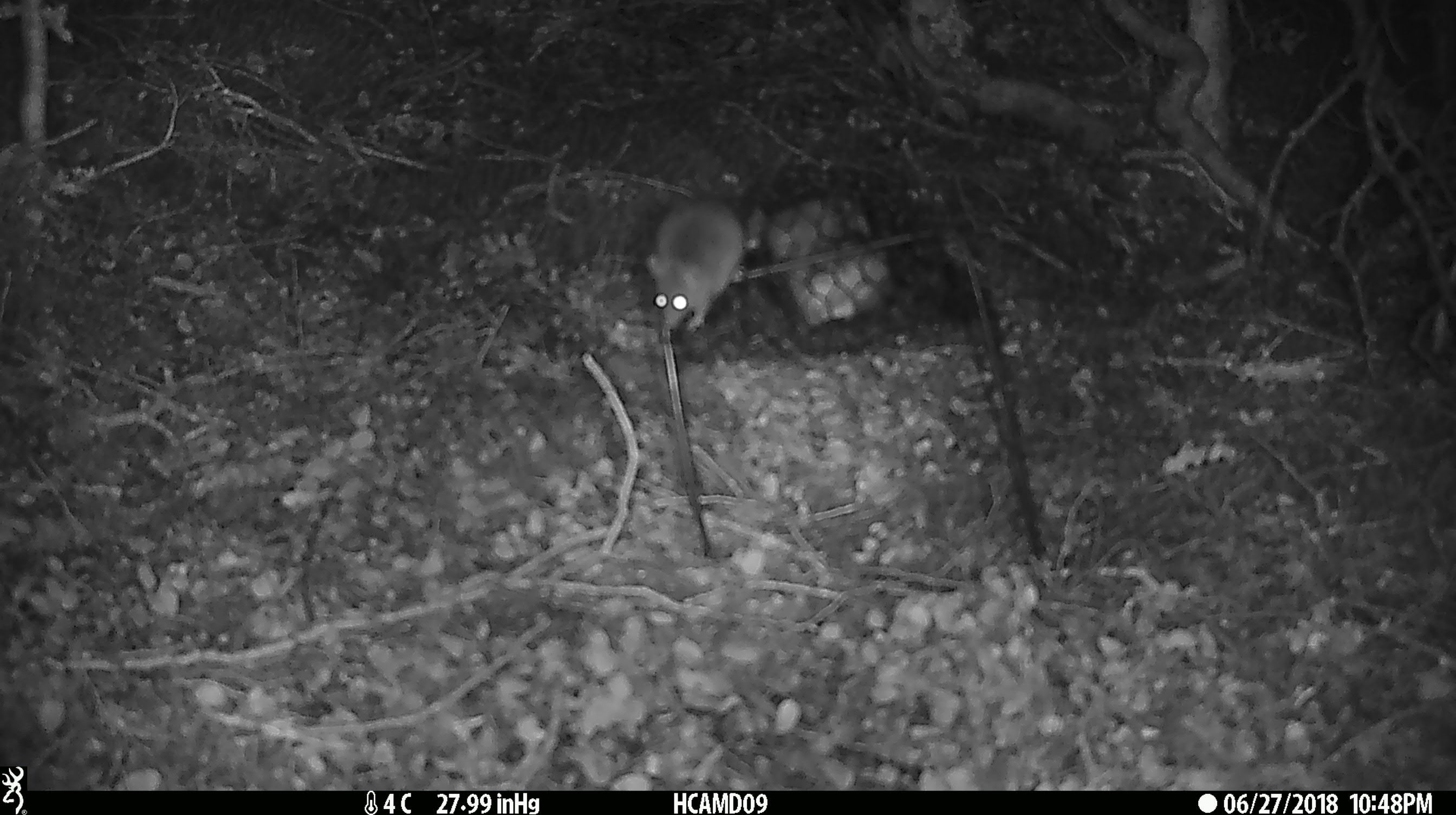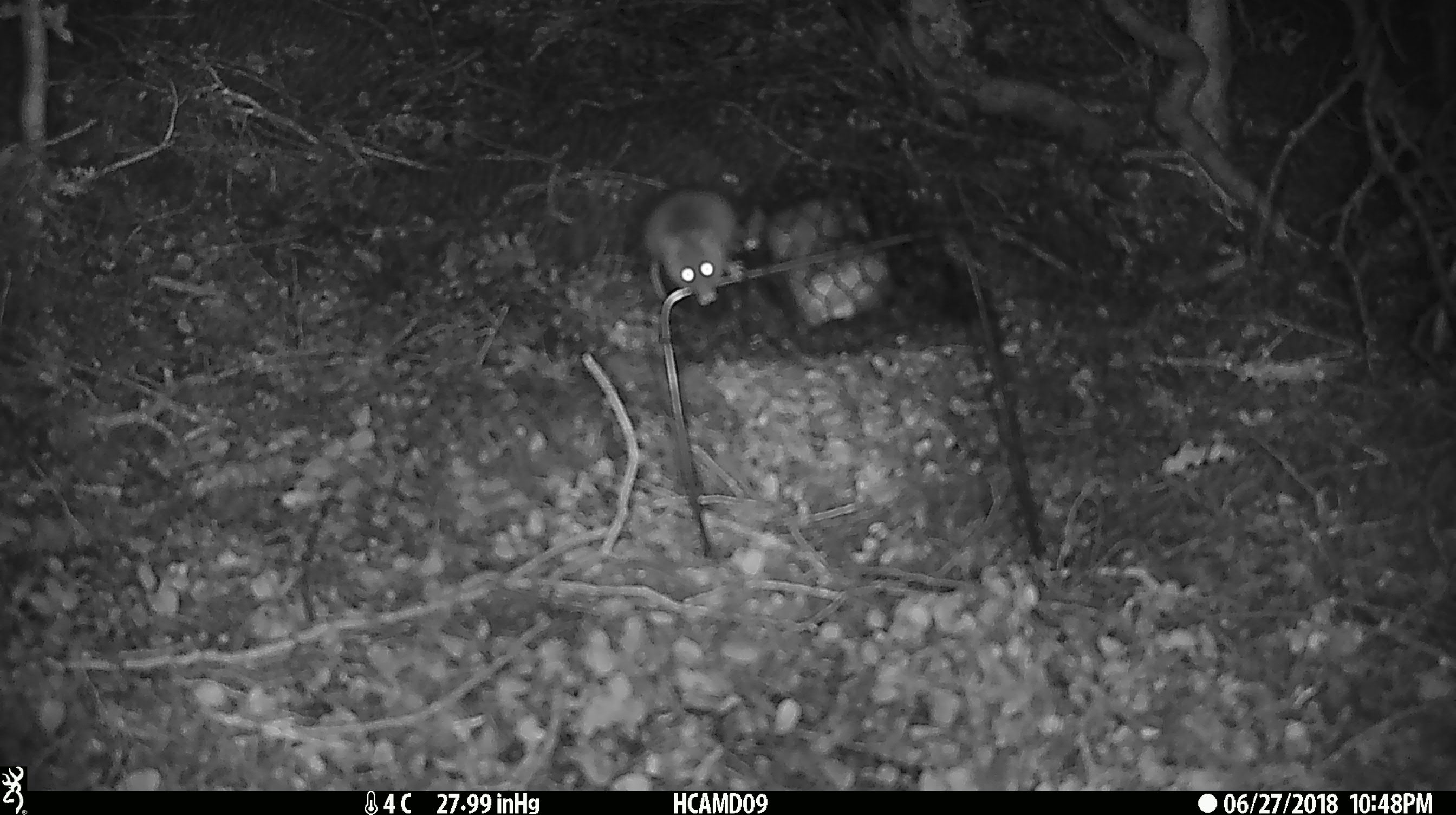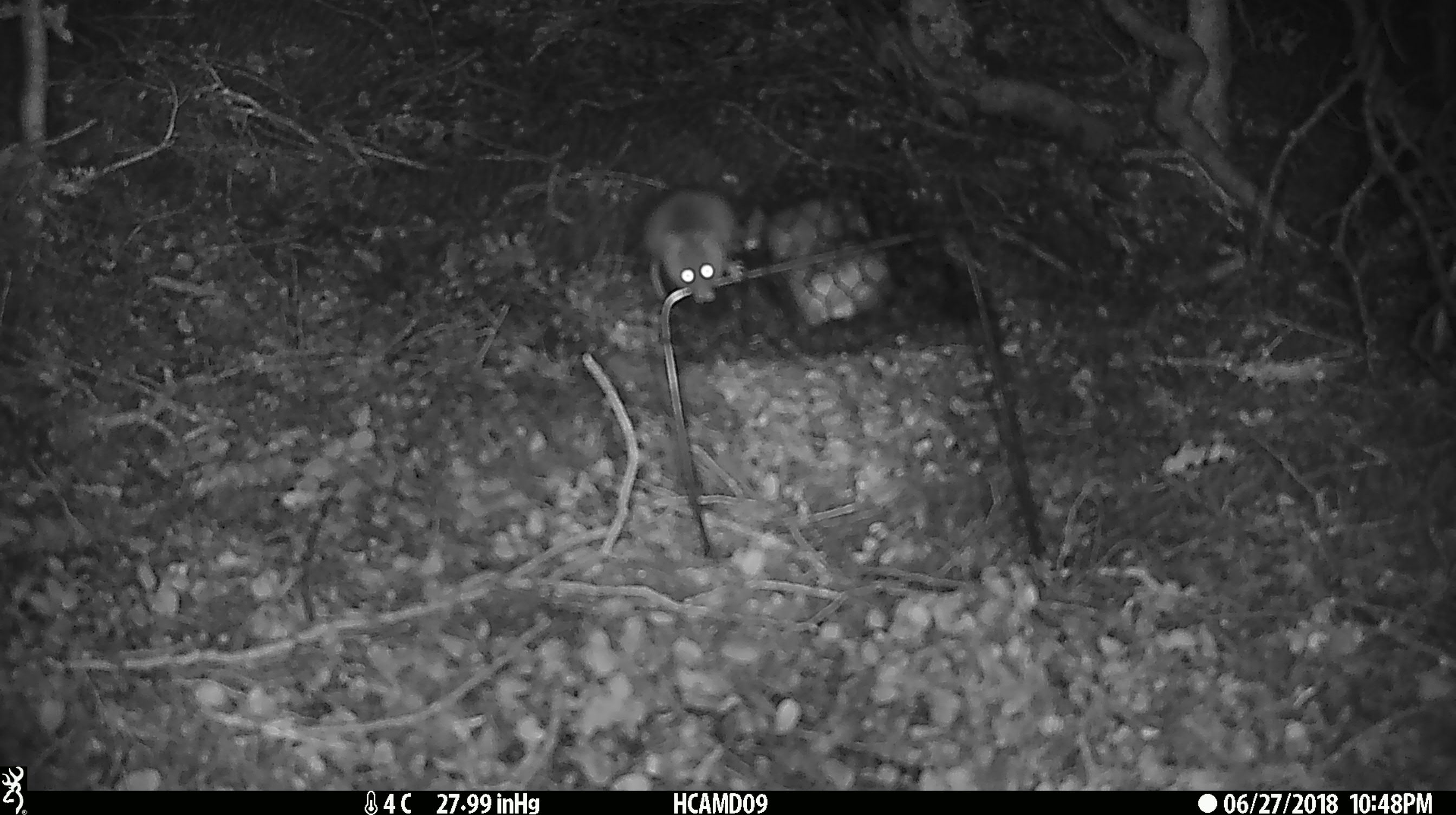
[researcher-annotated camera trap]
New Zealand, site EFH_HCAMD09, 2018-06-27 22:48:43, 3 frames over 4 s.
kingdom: Animalia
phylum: Chordata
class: Mammalia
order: Rodentia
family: Muridae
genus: Mus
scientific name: Mus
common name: mouse